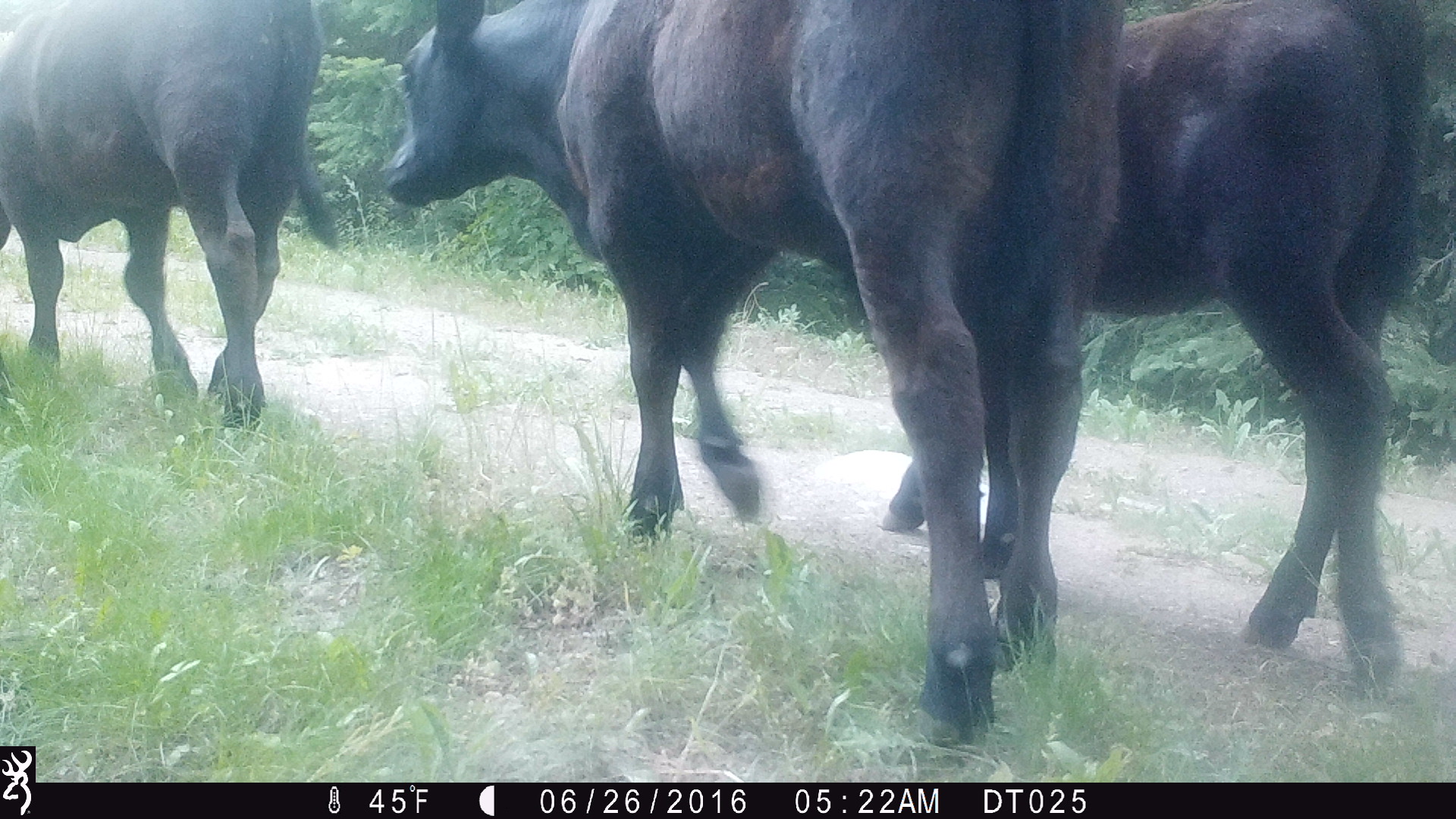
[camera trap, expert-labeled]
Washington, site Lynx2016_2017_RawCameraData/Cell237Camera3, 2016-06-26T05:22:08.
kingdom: Animalia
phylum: Chordata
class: Mammalia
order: Artiodactyla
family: Bovidae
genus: Bos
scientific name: Bos taurus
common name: domestic cattle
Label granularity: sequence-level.